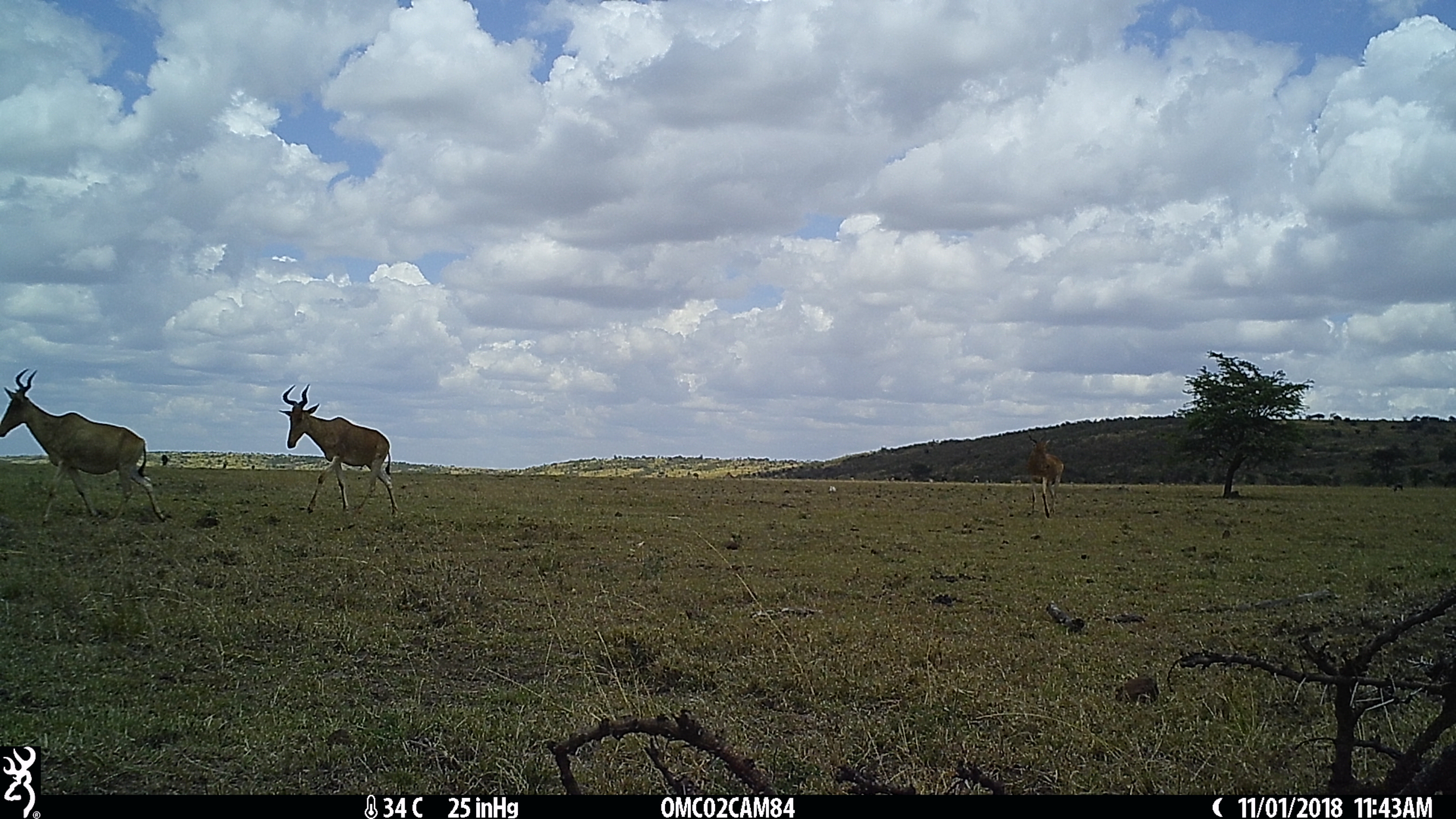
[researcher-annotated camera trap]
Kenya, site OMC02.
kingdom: Animalia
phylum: Chordata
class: Mammalia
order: Artiodactyla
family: Bovidae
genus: Alcelaphus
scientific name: Alcelaphus buselaphus cokii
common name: coke's hartebeest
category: hartebeest cokes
Hartebeest cokes (coke's hartebeest) (Alcelaphus buselaphus cokii).